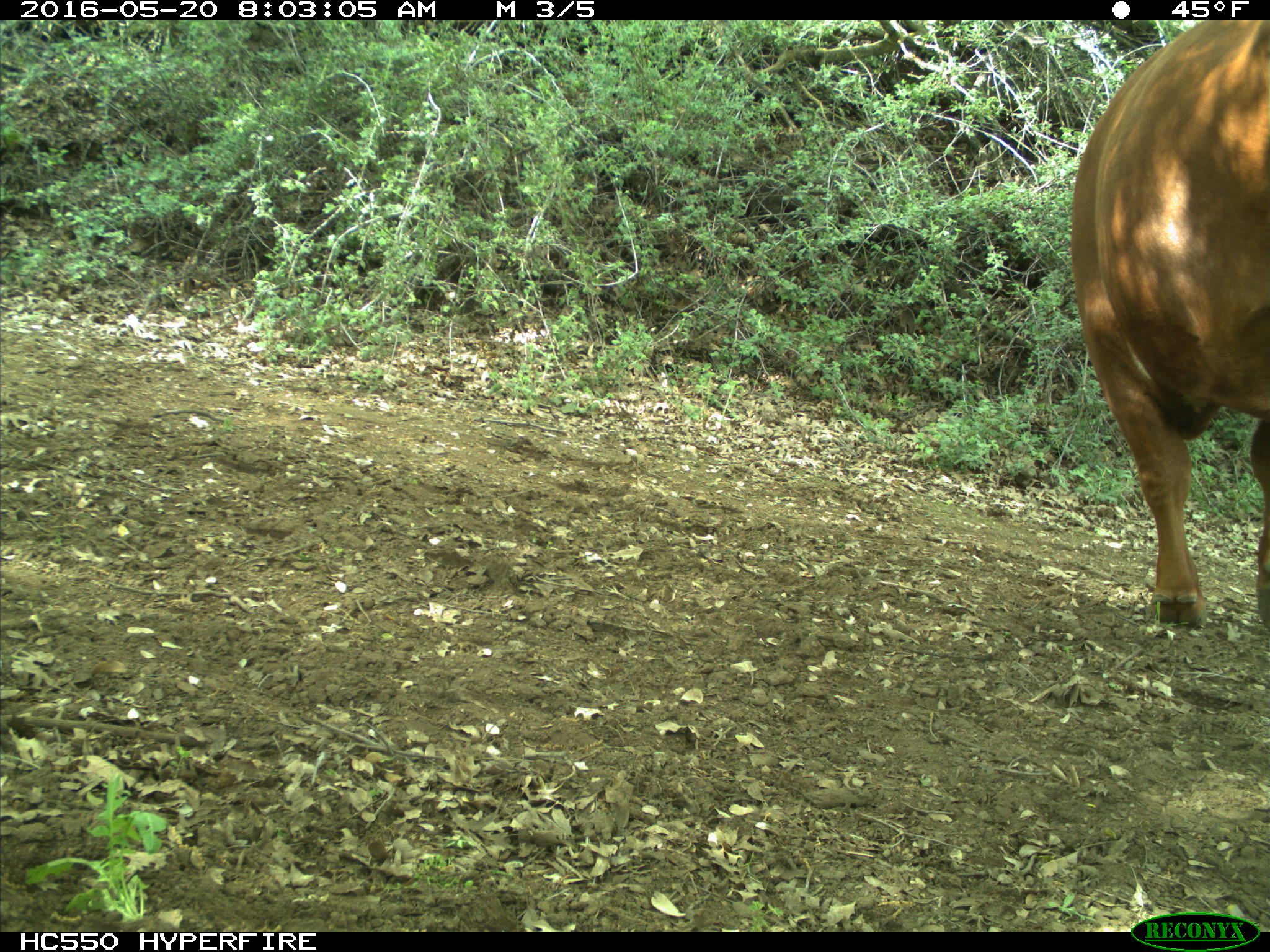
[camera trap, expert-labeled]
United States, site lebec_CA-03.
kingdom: Animalia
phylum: Chordata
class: Mammalia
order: Artiodactyla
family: Bovidae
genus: Bos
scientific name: Bos taurus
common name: domestic cow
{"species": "Bos taurus (domestic cow)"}